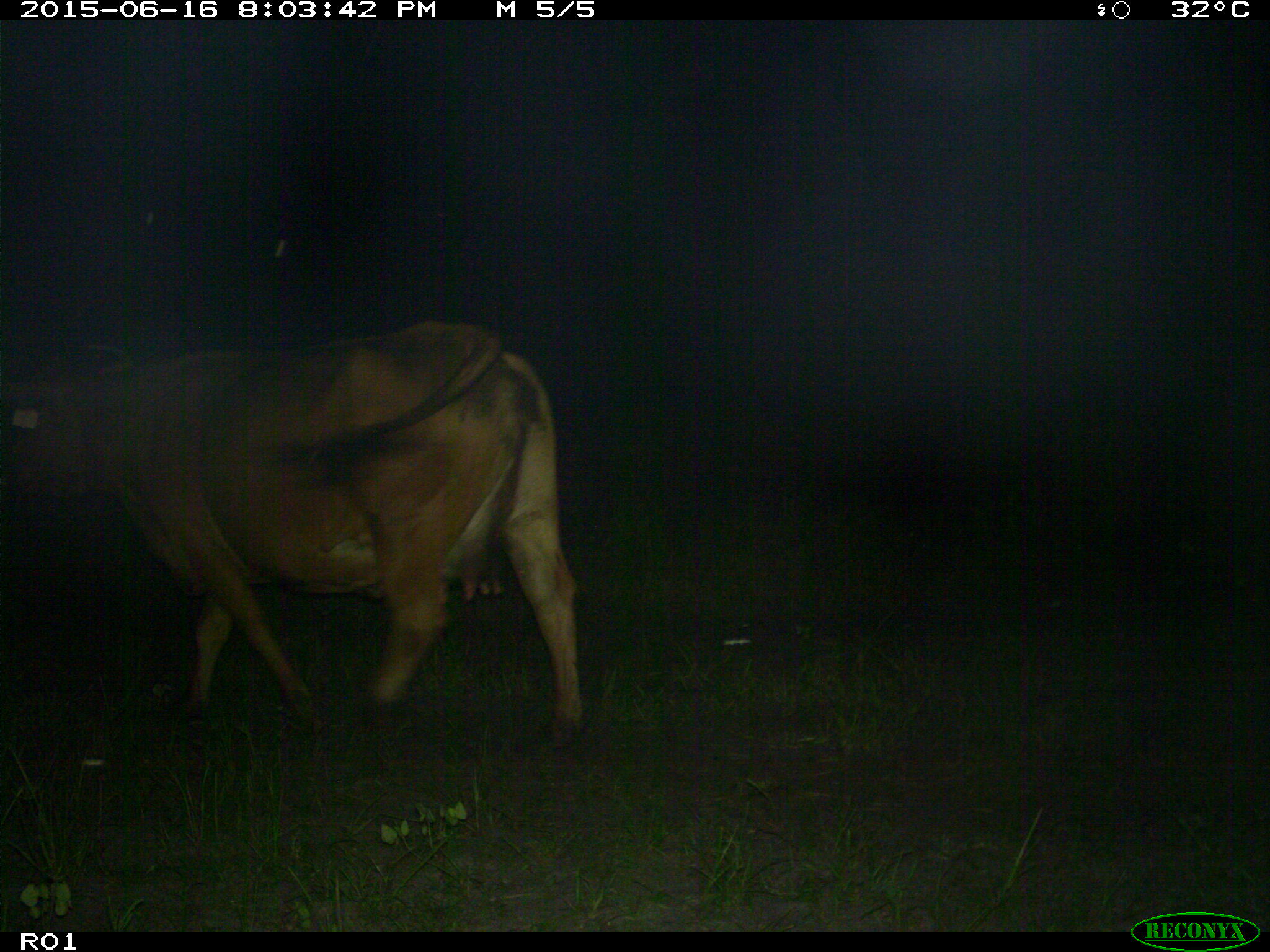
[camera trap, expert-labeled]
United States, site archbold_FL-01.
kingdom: Animalia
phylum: Chordata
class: Mammalia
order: Artiodactyla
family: Bovidae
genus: Bos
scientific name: Bos taurus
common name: domestic cow